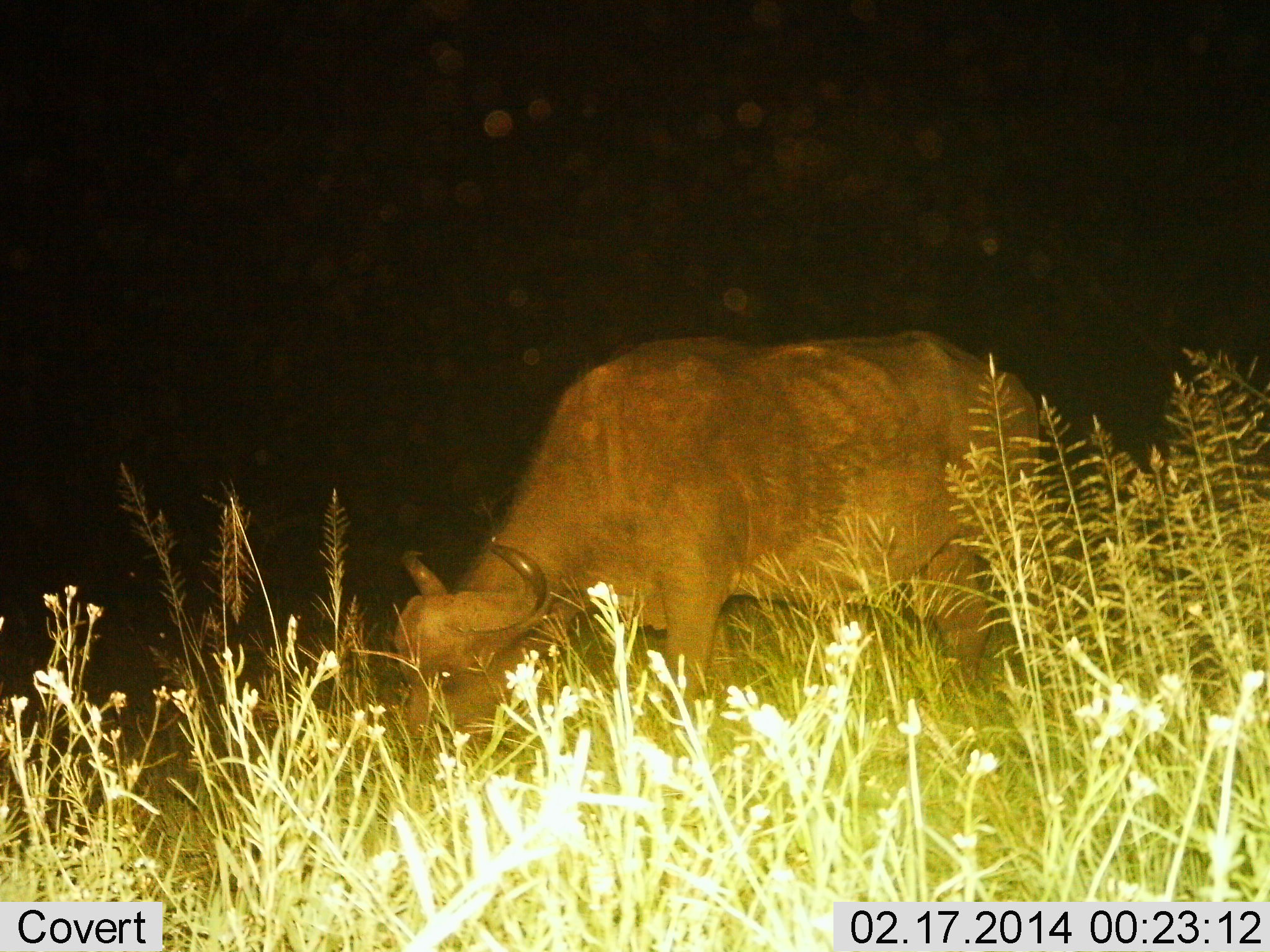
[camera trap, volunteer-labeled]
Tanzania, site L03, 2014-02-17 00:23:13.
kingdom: Animalia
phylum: Chordata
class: Mammalia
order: Artiodactyla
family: Bovidae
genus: Syncerus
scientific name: Syncerus caffer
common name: cape buffalo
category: buffalo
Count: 1.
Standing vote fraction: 10%.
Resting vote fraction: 0%.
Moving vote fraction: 0%.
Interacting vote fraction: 0%.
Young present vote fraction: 0%.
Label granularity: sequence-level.